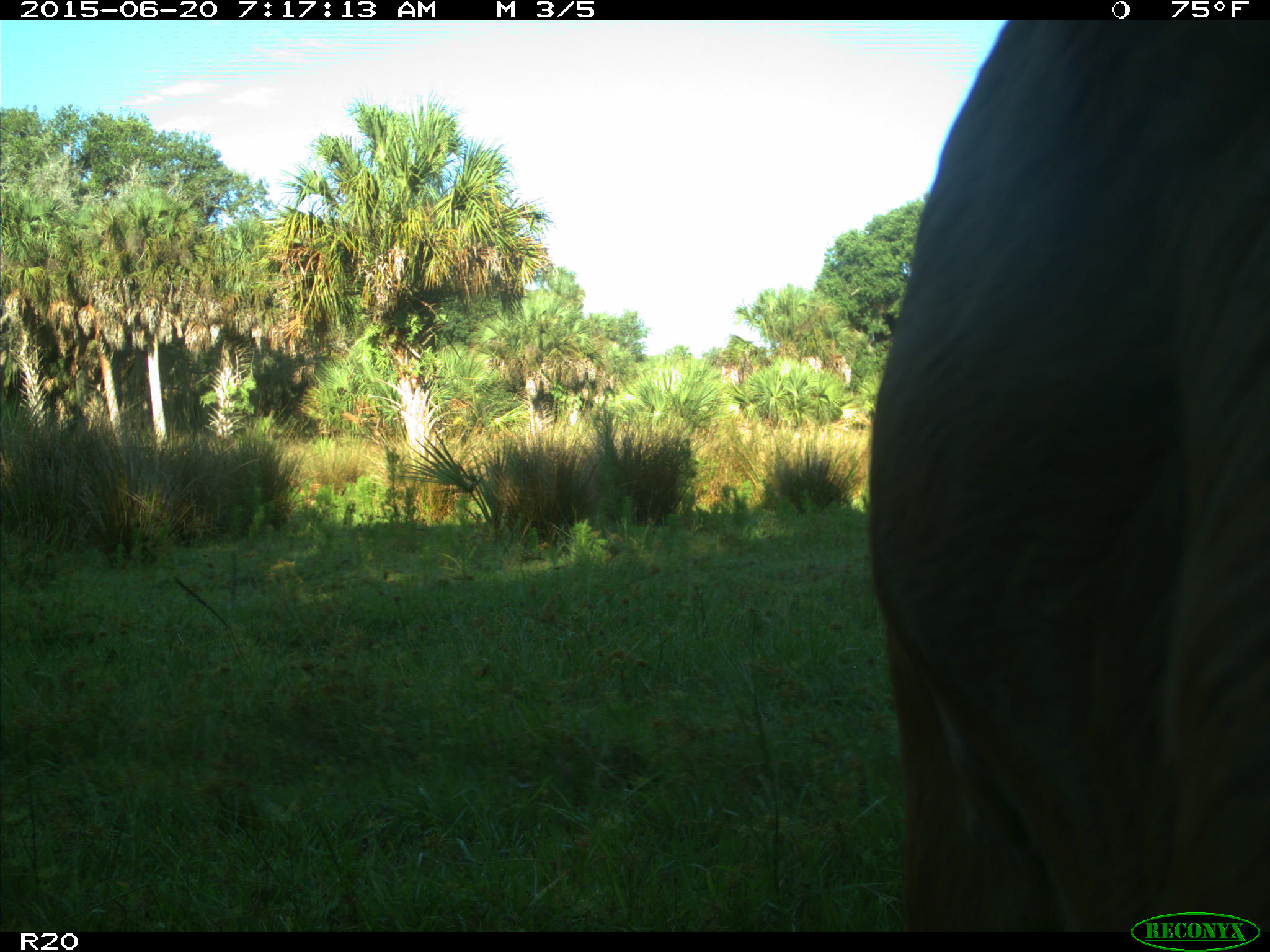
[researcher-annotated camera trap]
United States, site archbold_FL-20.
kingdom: Animalia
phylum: Chordata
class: Mammalia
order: Artiodactyla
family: Bovidae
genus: Bos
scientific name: Bos taurus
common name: domestic cow